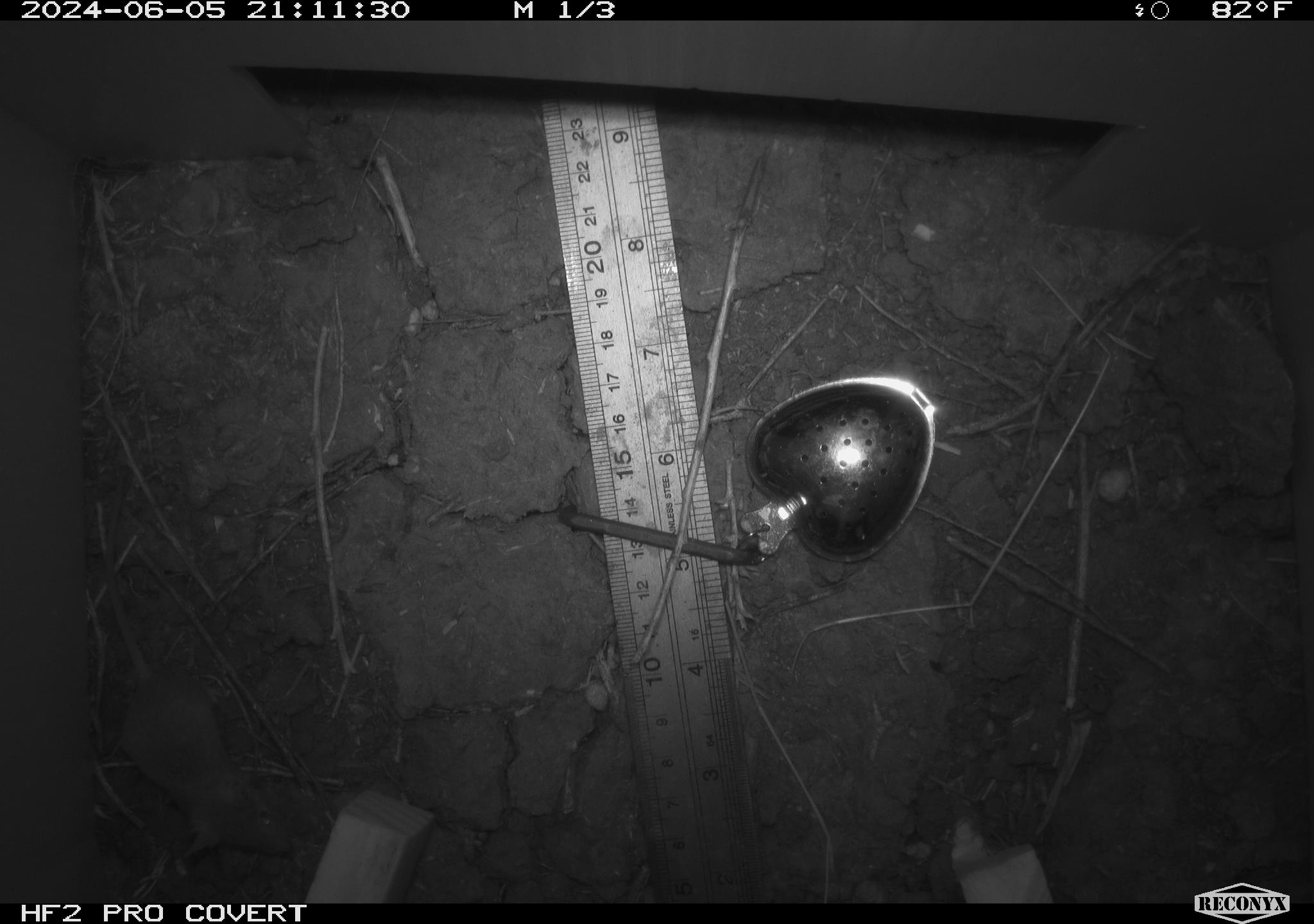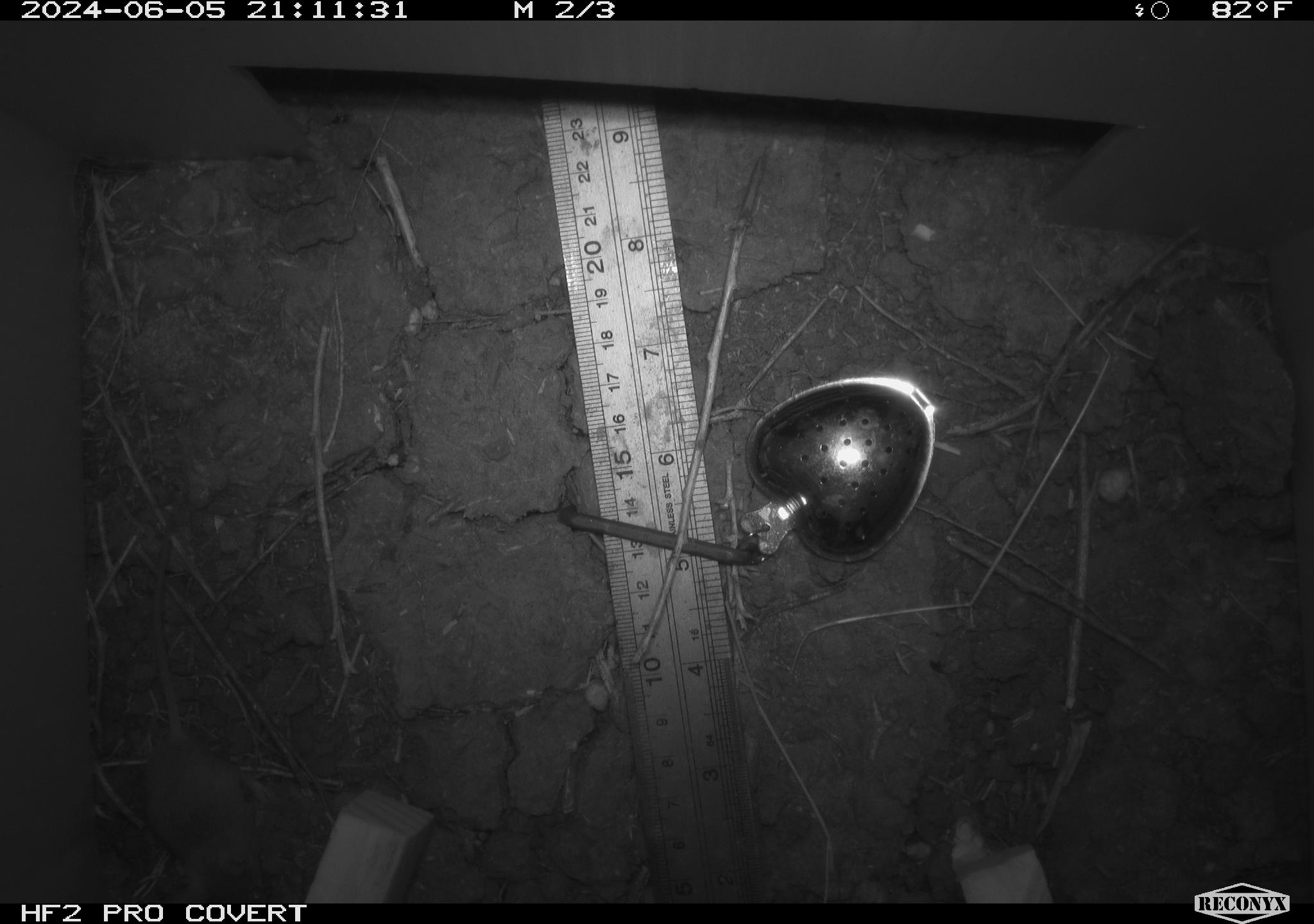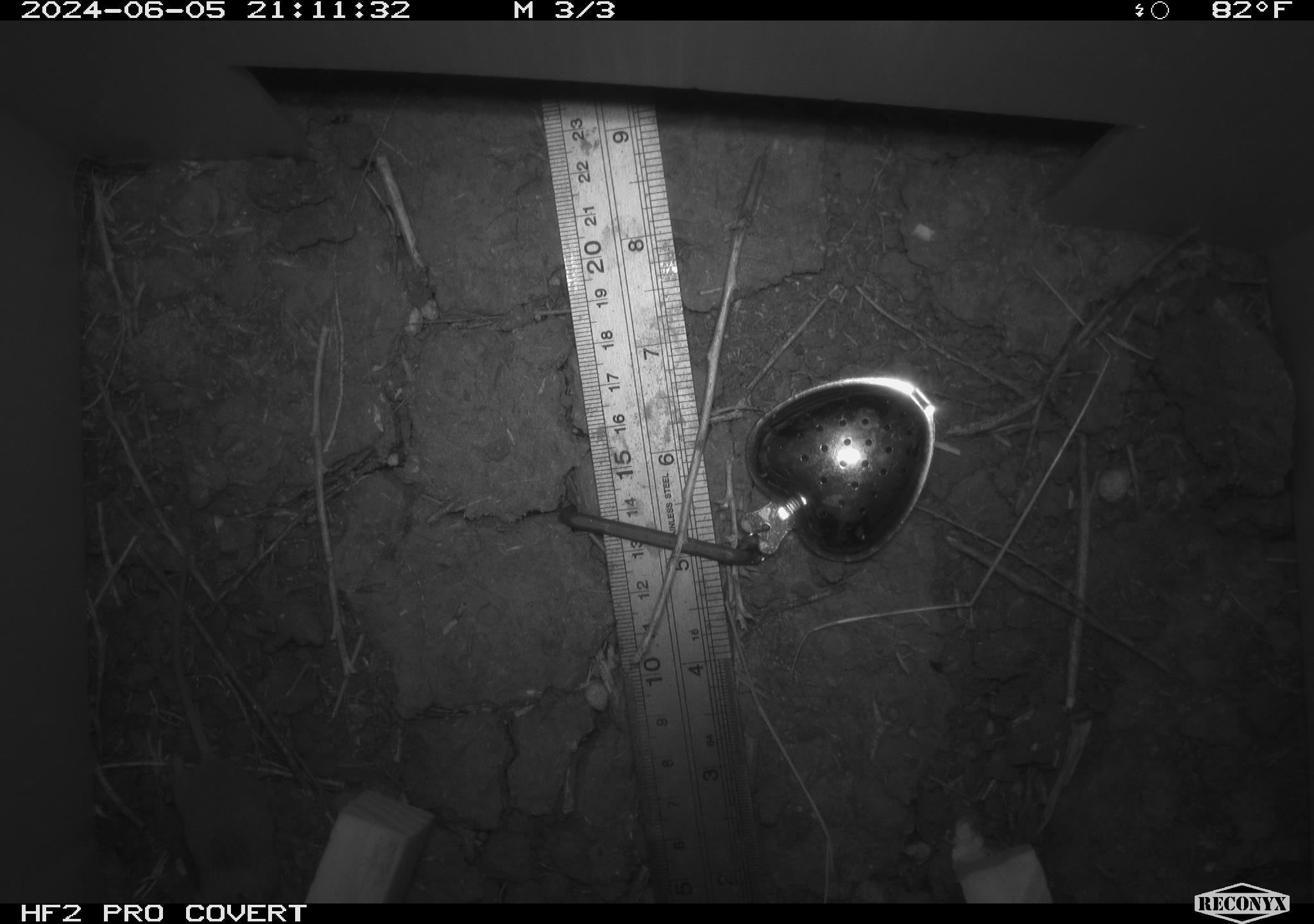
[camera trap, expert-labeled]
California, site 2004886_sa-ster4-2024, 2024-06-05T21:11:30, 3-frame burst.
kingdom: Animalia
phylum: Chordata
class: Mammalia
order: Rodentia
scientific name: Rodentia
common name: mouse species